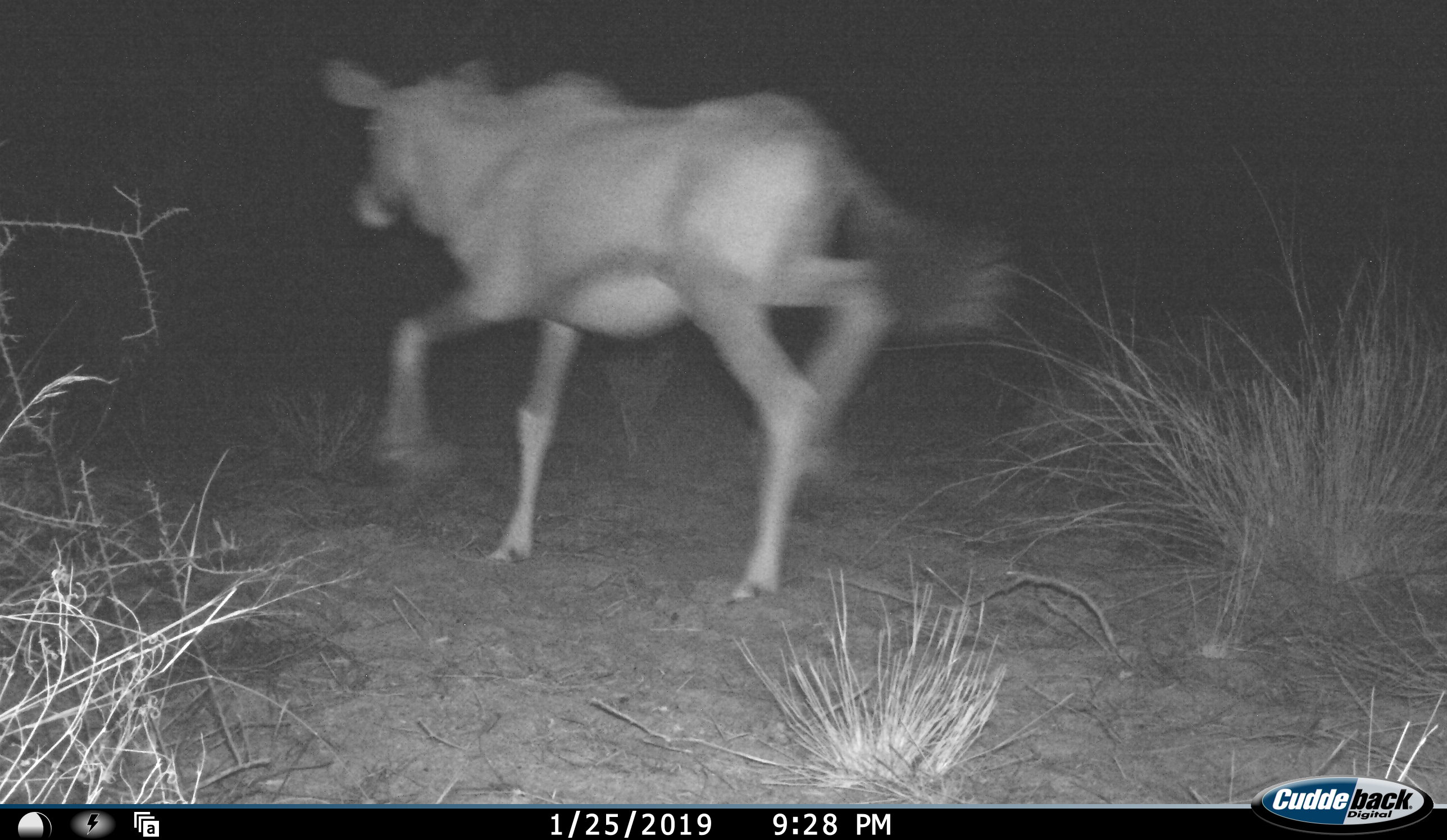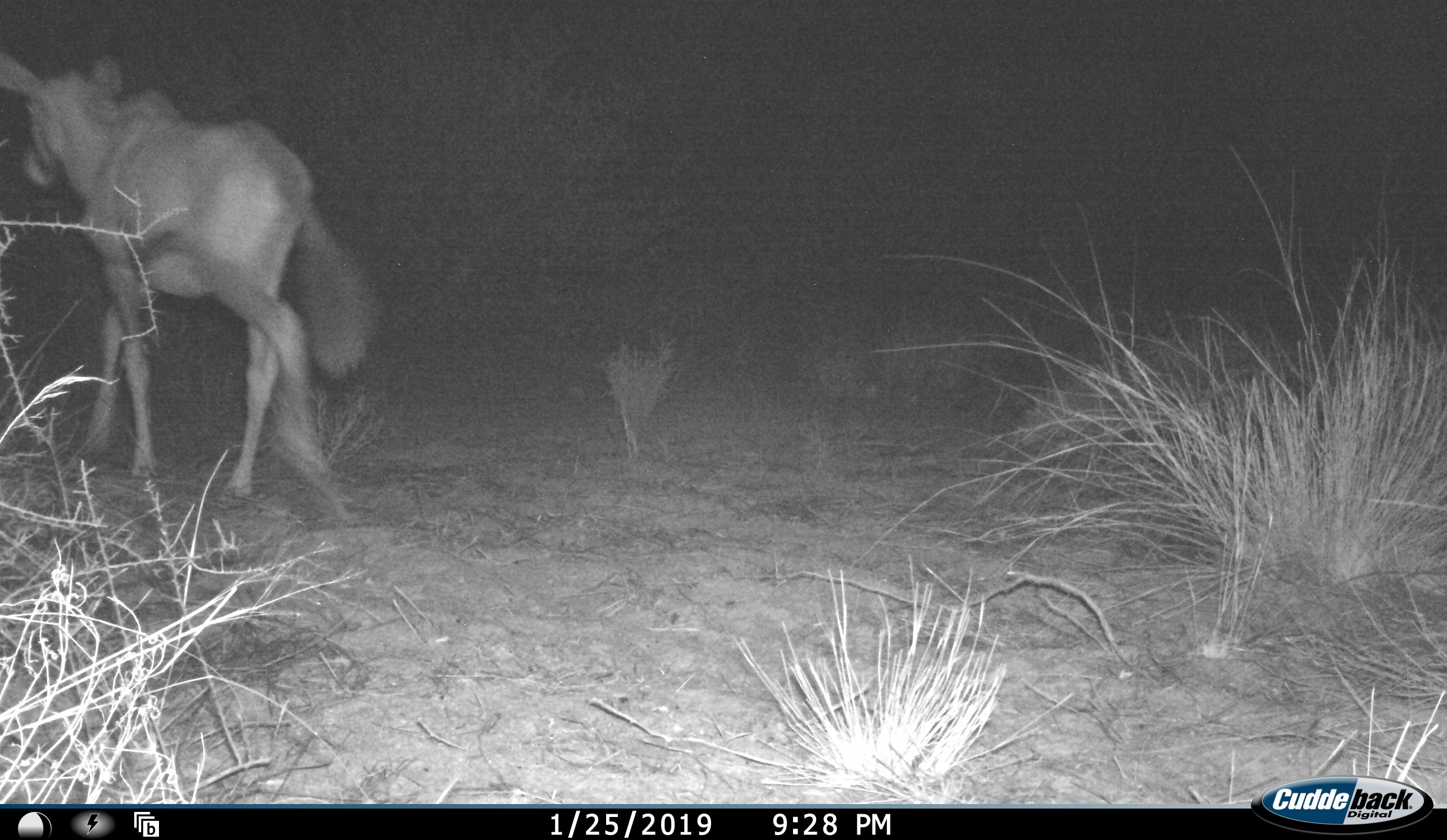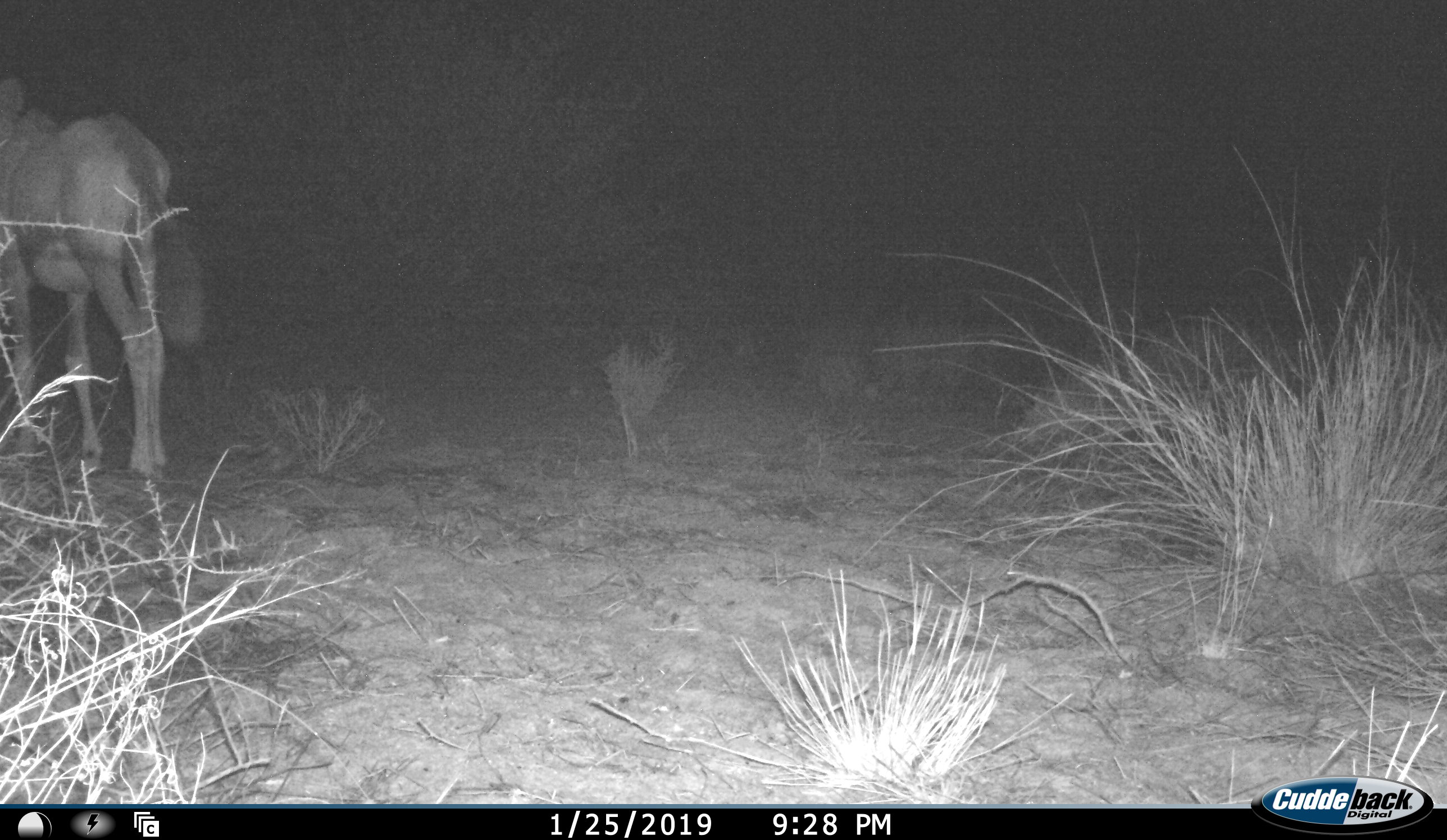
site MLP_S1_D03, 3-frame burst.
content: unidentified animal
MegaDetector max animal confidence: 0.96